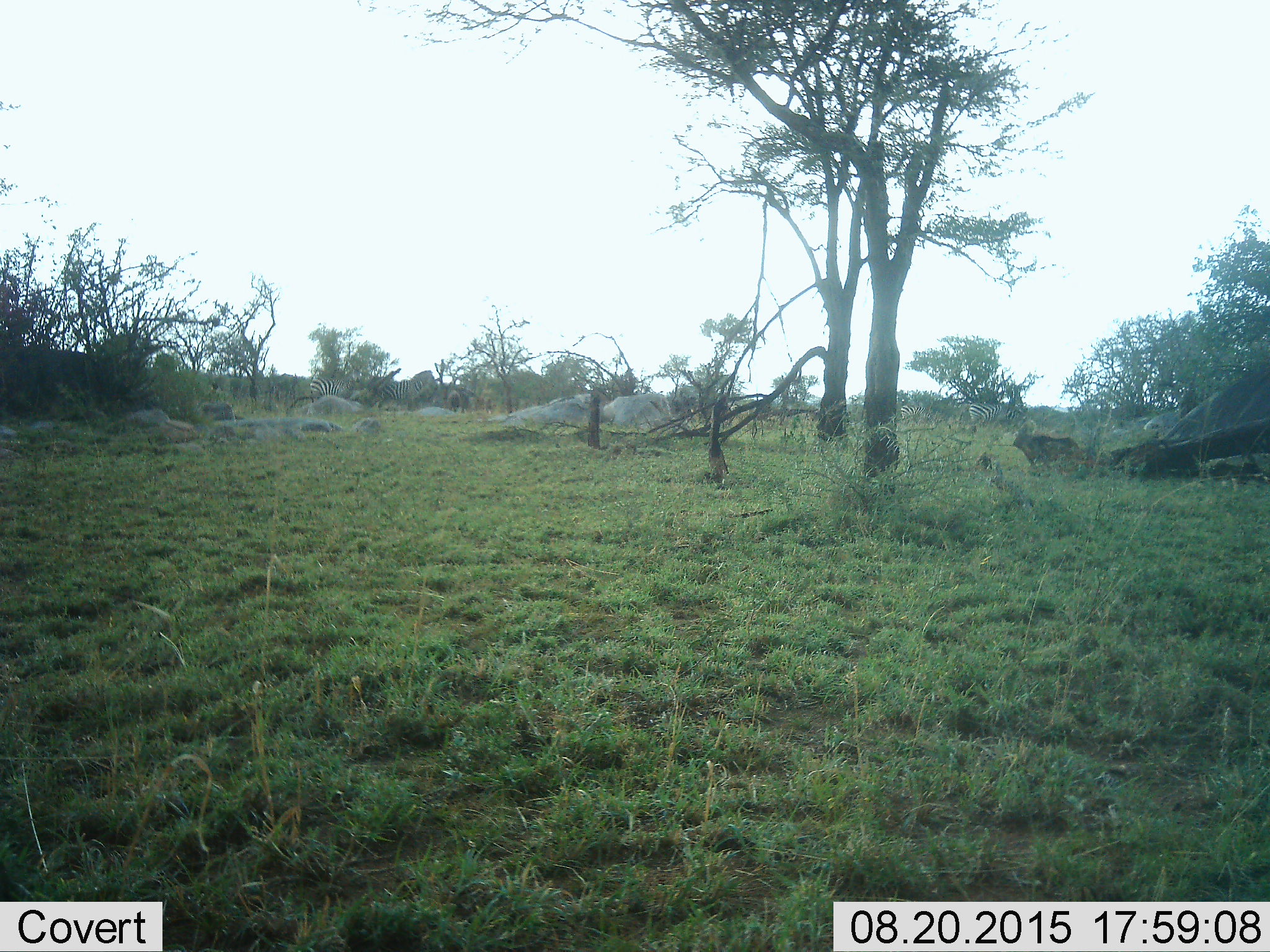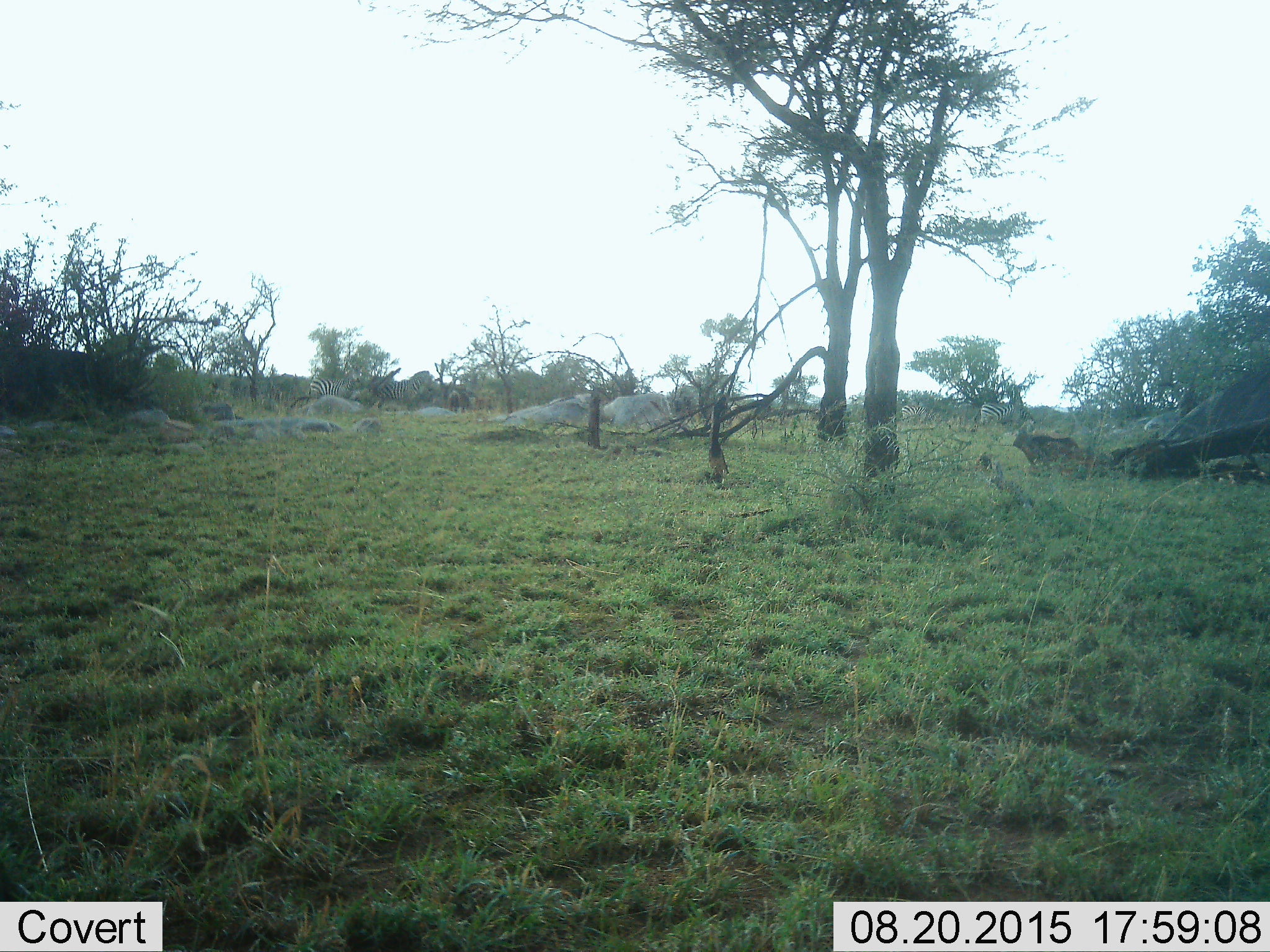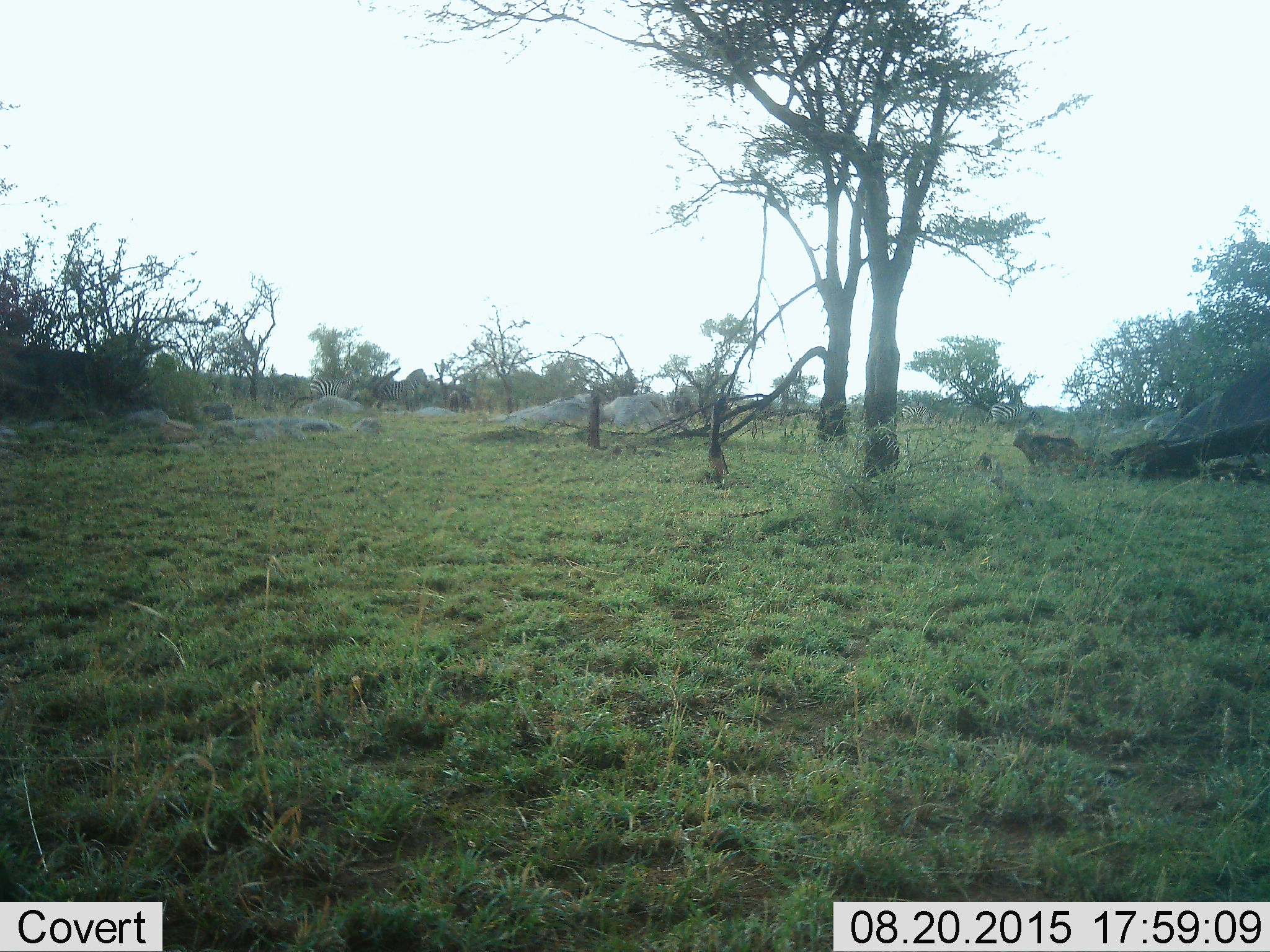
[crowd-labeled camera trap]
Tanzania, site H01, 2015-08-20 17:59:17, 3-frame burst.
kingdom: Animalia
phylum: Chordata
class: Mammalia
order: Perissodactyla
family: Equidae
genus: Equus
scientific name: Equus quagga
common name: plains zebra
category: zebra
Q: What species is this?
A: Zebra (plains zebra) (Equus quagga).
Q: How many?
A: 4.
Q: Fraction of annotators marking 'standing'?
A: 43%.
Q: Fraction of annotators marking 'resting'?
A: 0%.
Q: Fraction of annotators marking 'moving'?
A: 71%.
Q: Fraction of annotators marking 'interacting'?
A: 0%.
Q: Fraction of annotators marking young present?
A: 0%.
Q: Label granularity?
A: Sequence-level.